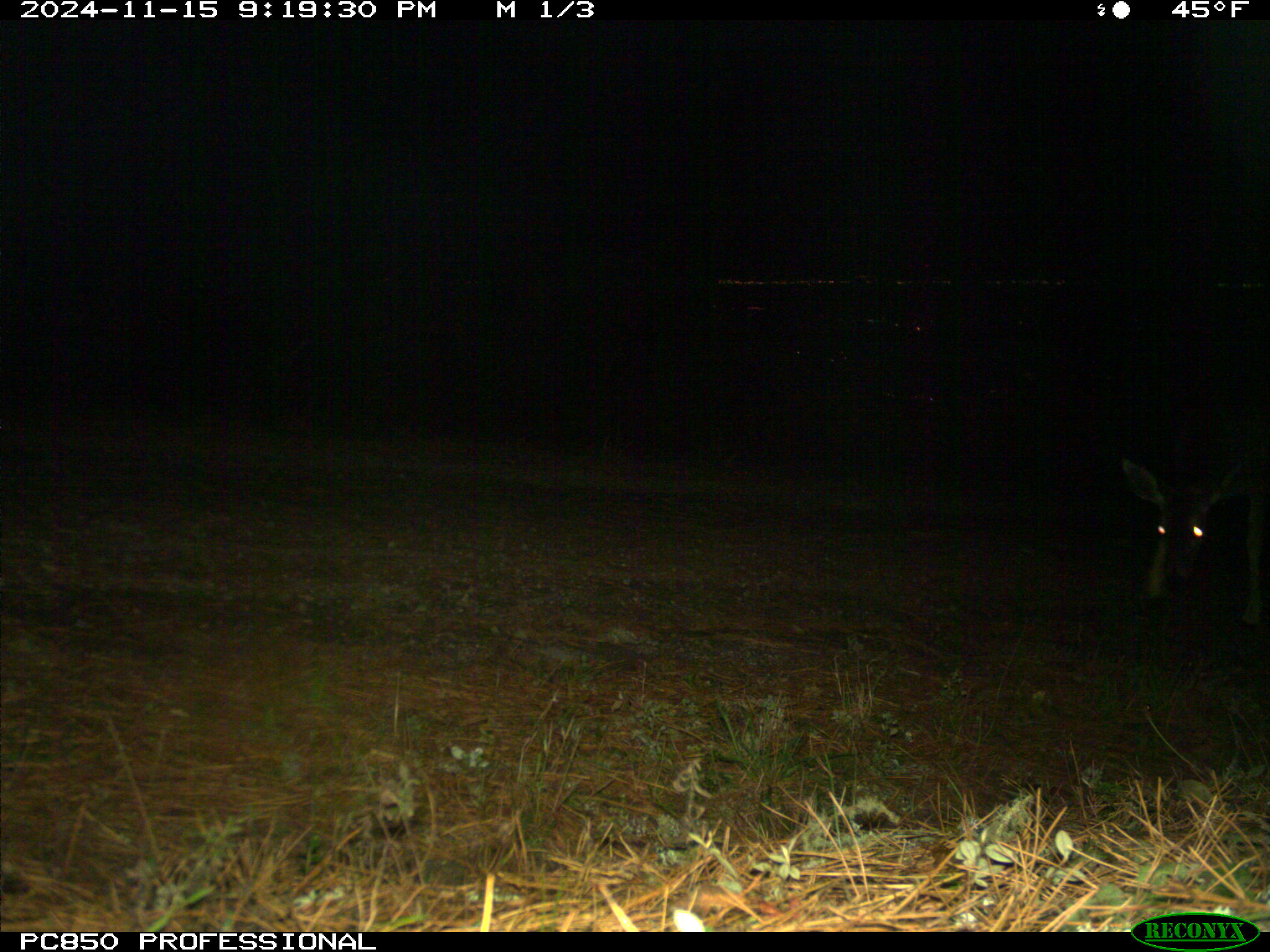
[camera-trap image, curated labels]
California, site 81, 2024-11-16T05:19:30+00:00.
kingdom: Animalia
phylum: Chordata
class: Mammalia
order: Artiodactyla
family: Cervidae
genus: Odocoileus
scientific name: Odocoileus hemionus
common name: mule deer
Mule deer (Odocoileus hemionus).